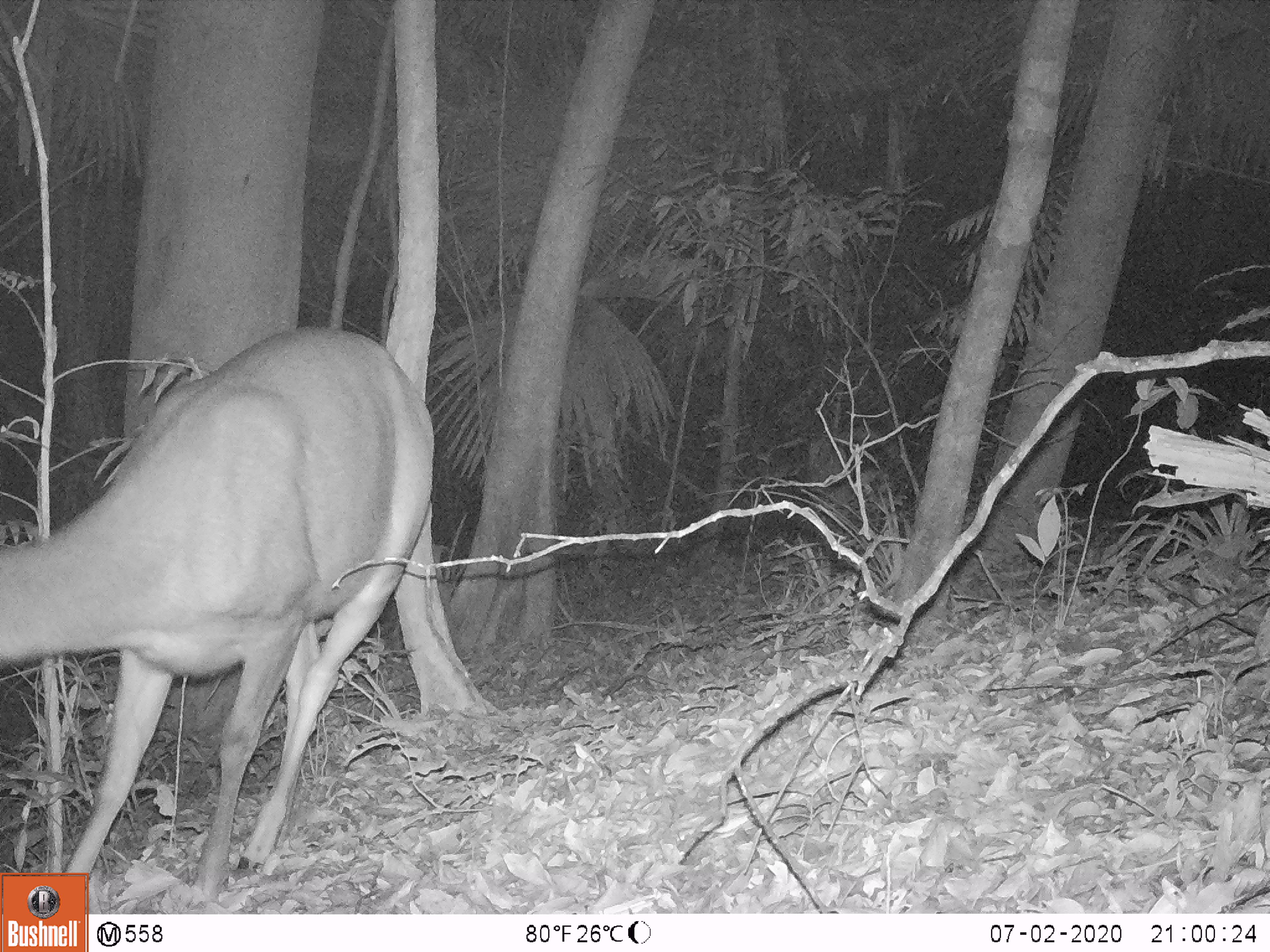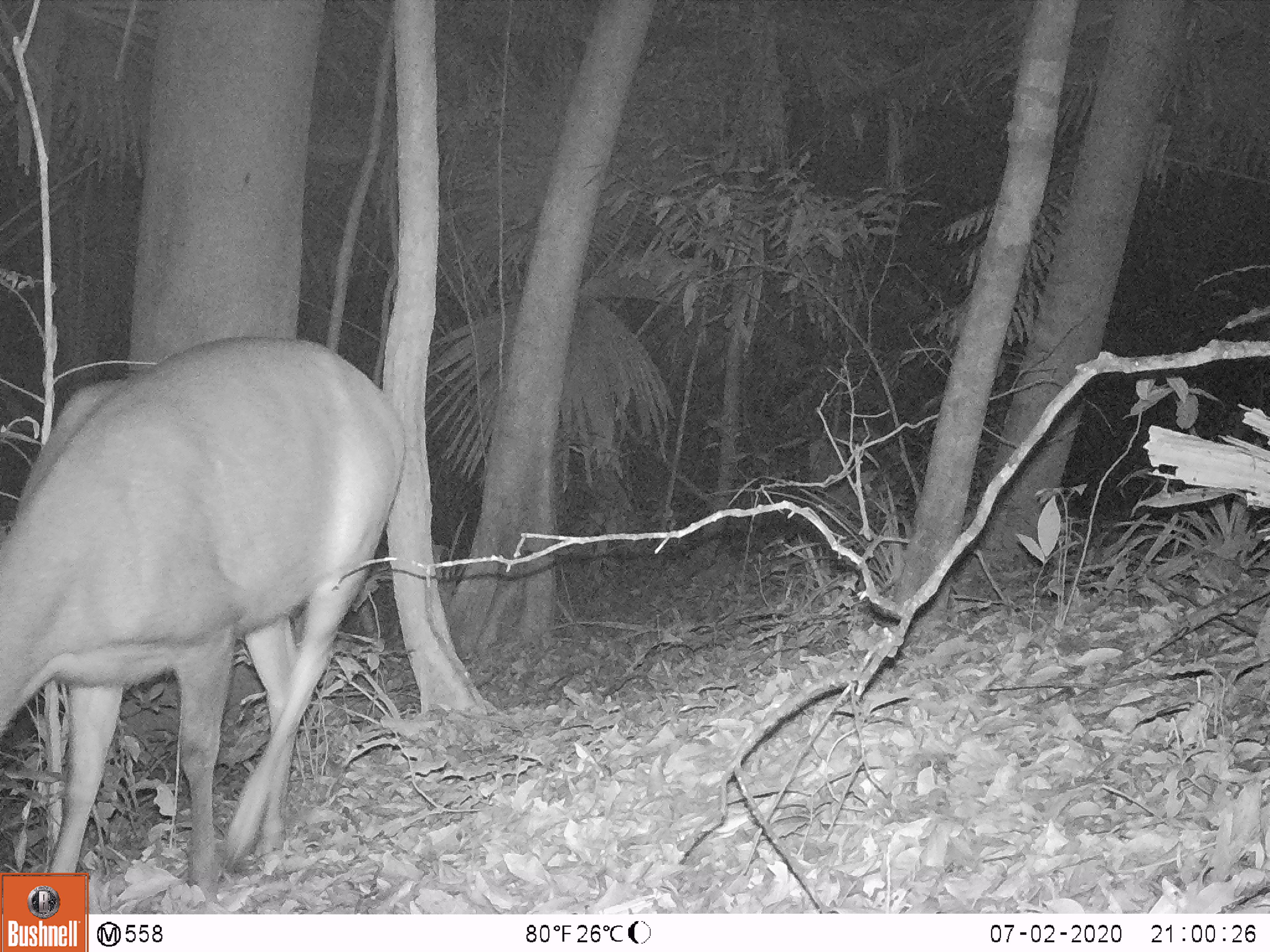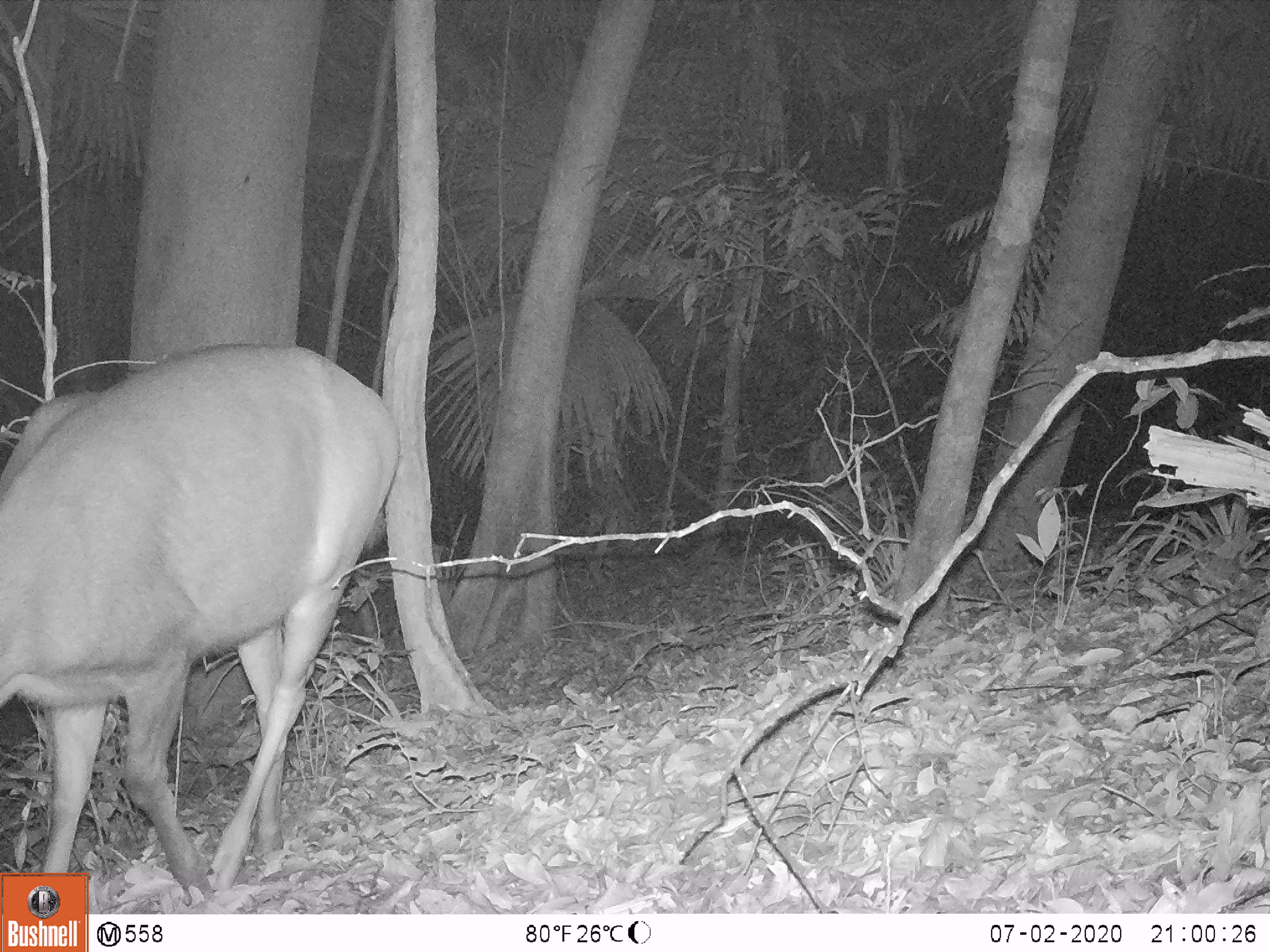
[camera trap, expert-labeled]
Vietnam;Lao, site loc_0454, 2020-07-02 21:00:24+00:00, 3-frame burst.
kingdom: Animalia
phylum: Chordata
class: Mammalia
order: Artiodactyla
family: Cervidae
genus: Rusa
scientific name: Rusa unicolor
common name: sambar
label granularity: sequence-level